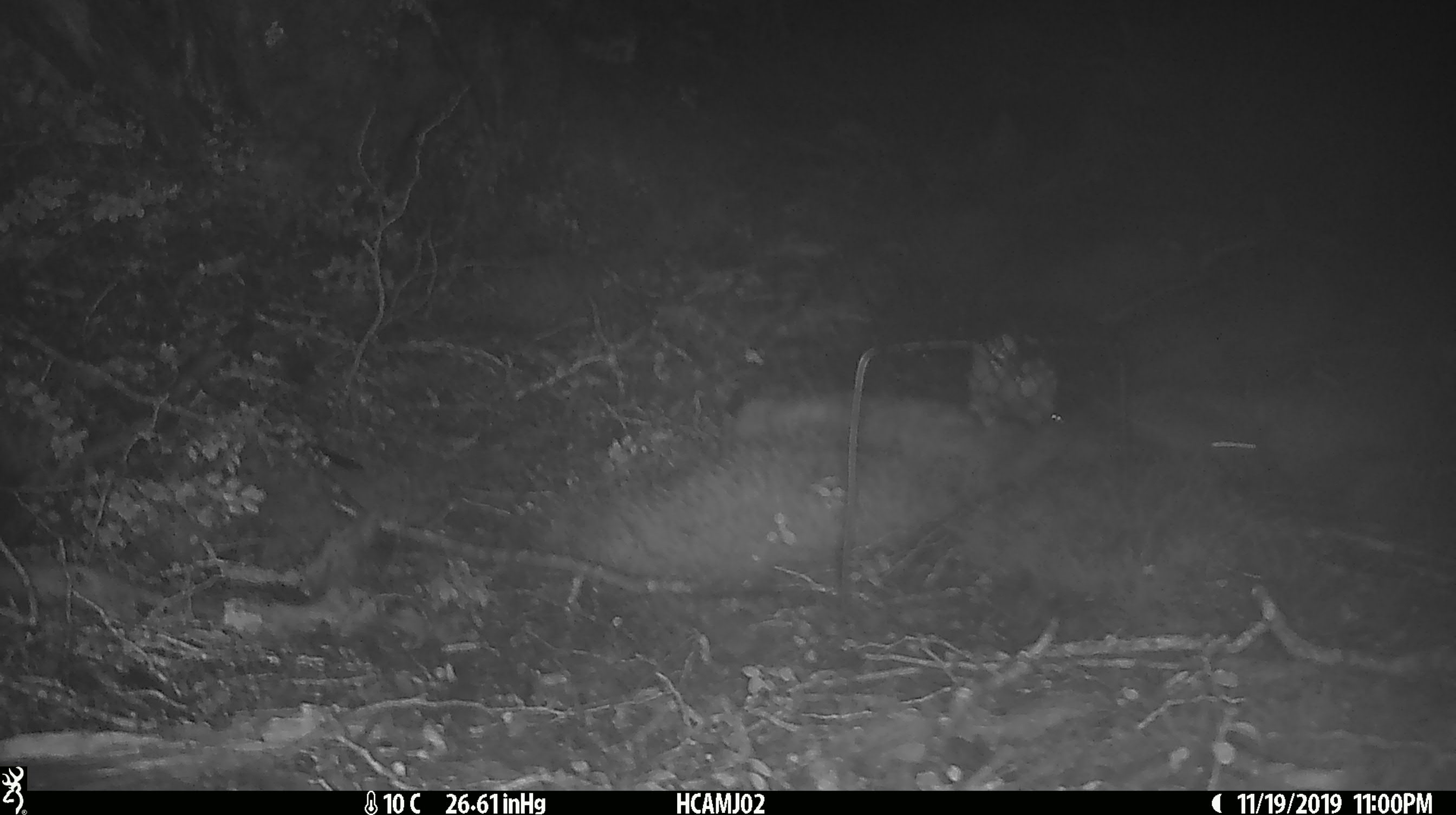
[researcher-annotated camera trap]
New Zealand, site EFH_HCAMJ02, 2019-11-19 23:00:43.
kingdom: Animalia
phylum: Chordata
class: Mammalia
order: Rodentia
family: Muridae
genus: Mus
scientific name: Mus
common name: mouse